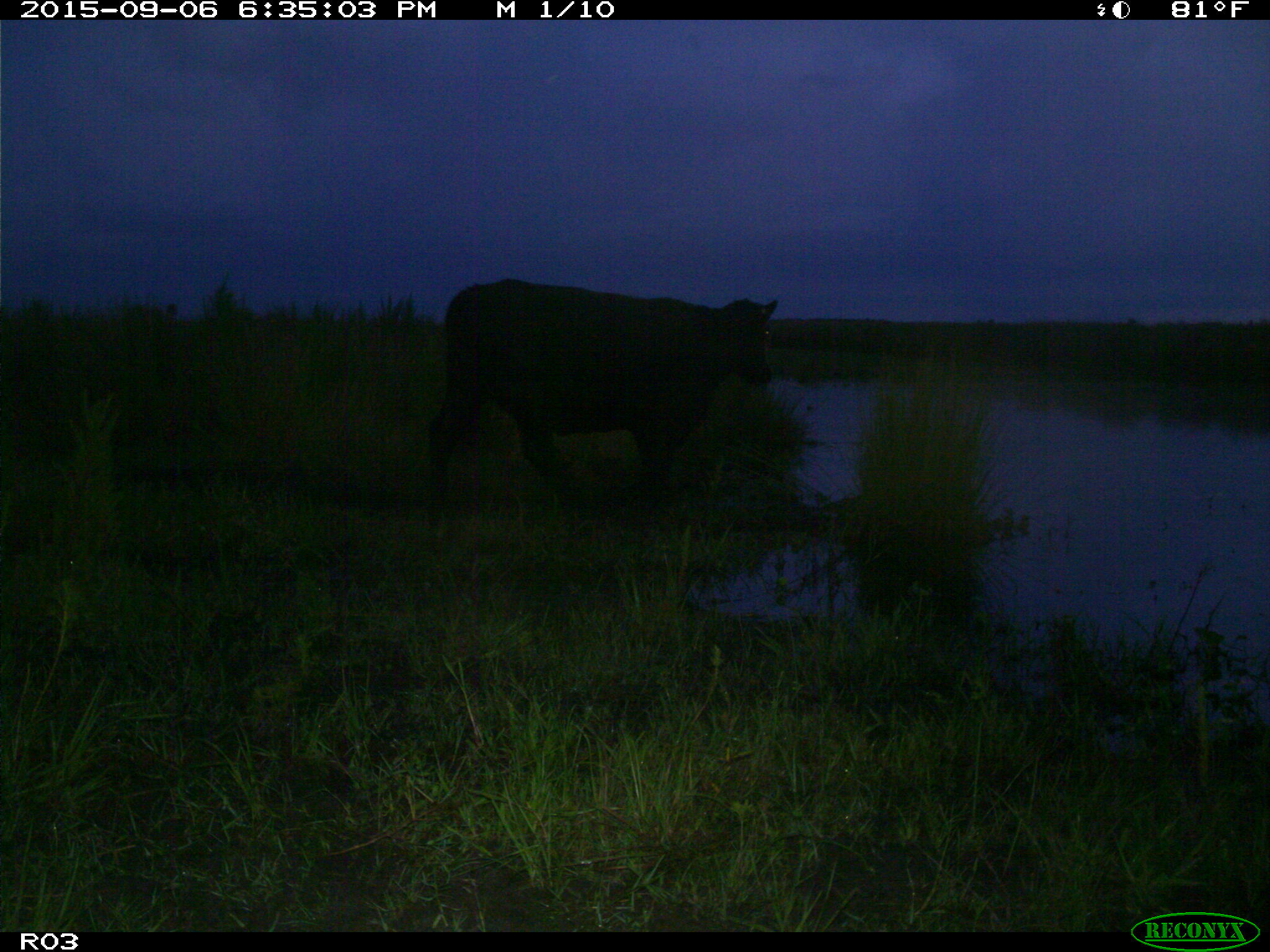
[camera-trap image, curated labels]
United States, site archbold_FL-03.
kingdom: Animalia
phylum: Chordata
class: Mammalia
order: Artiodactyla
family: Bovidae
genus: Bos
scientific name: Bos taurus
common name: domestic cow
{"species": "Bos taurus (domestic cow)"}